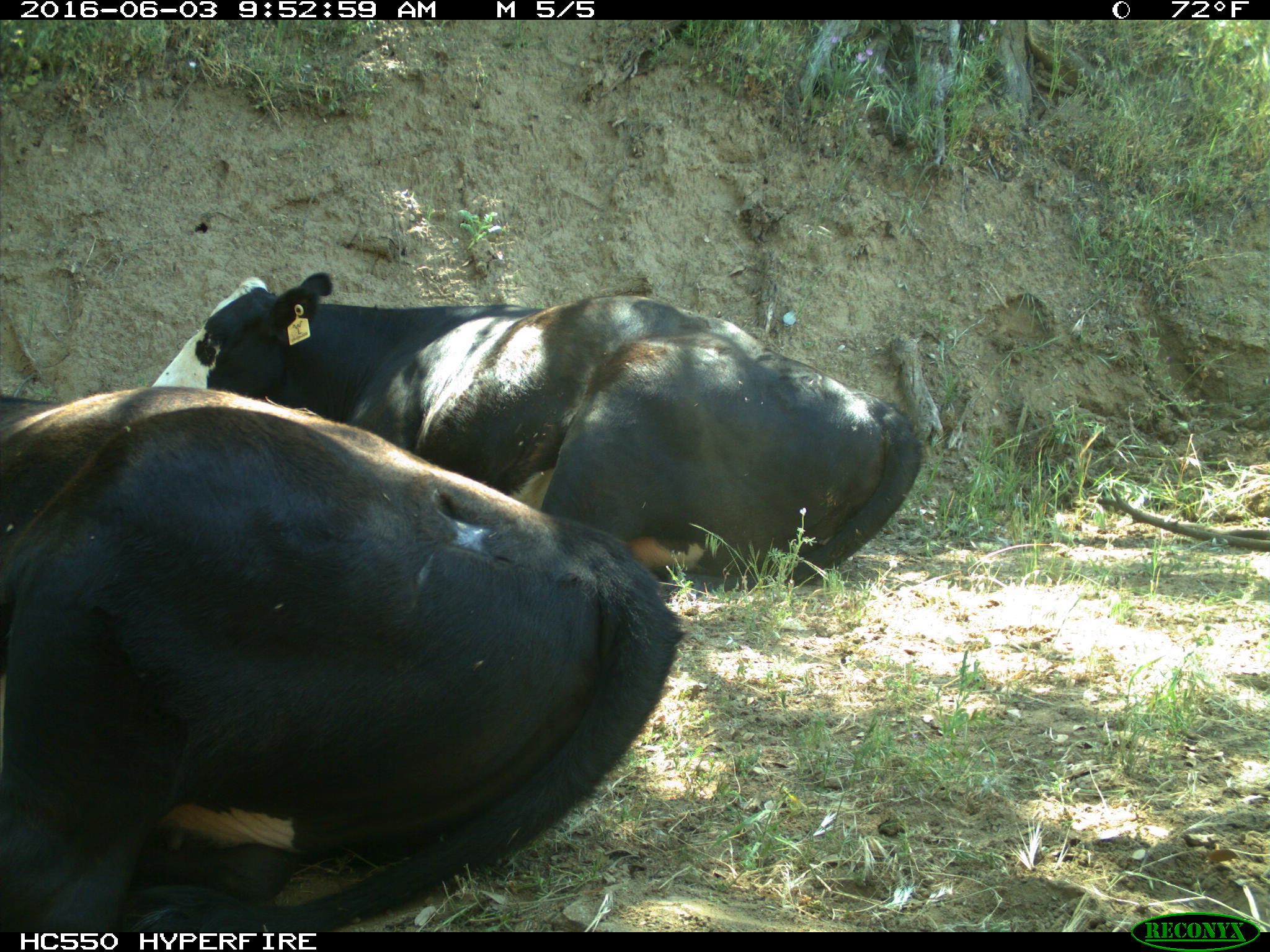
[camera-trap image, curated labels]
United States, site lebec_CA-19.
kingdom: Animalia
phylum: Chordata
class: Mammalia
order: Artiodactyla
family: Bovidae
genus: Bos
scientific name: Bos taurus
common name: domestic cow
Bos taurus (domestic cow).